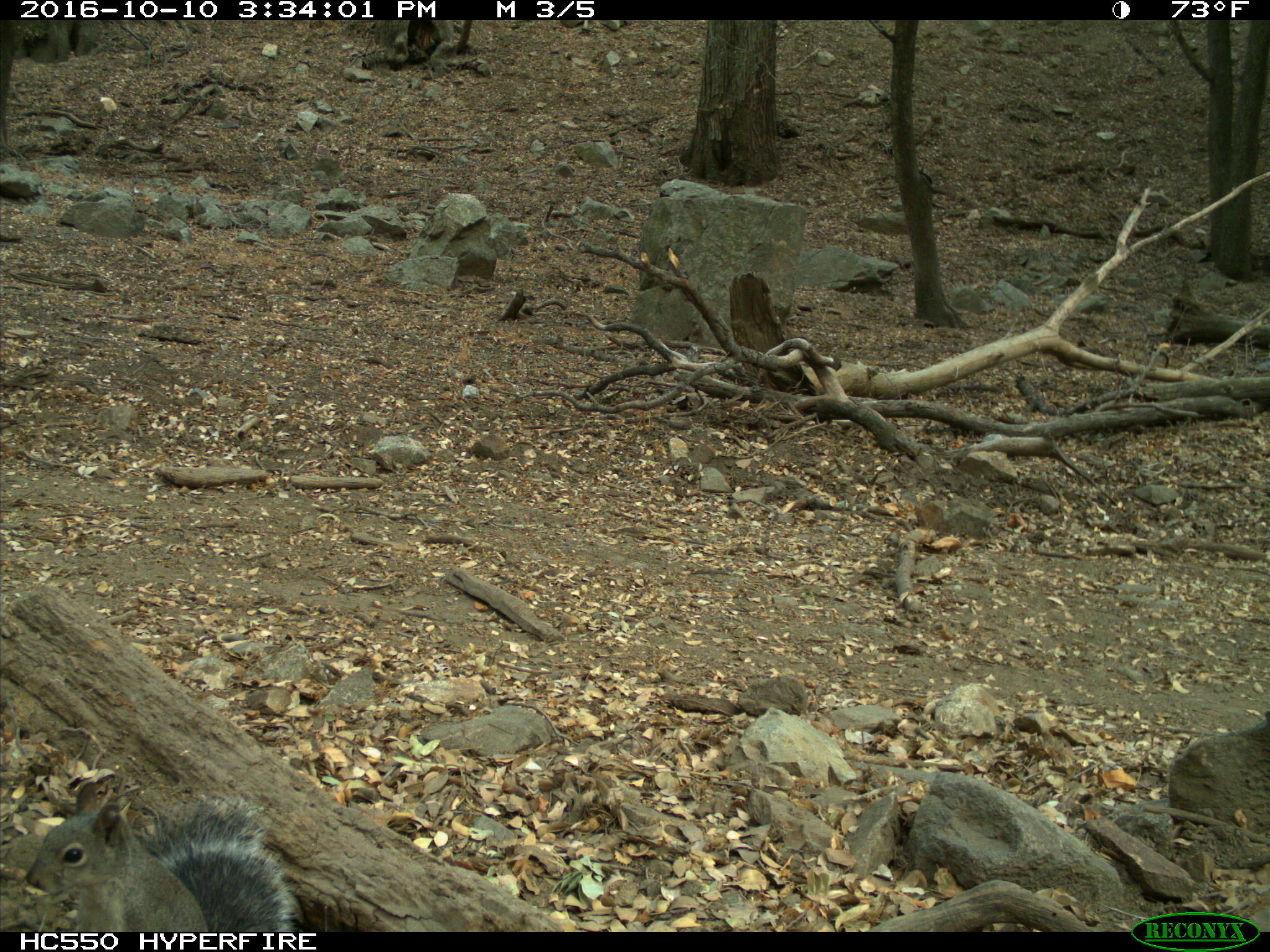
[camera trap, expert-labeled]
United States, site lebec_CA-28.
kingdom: Animalia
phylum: Chordata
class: Mammalia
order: Rodentia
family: Sciuridae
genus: Sciurus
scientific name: Sciurus carolinensis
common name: eastern gray squirrel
Sciurus carolinensis (eastern gray squirrel).